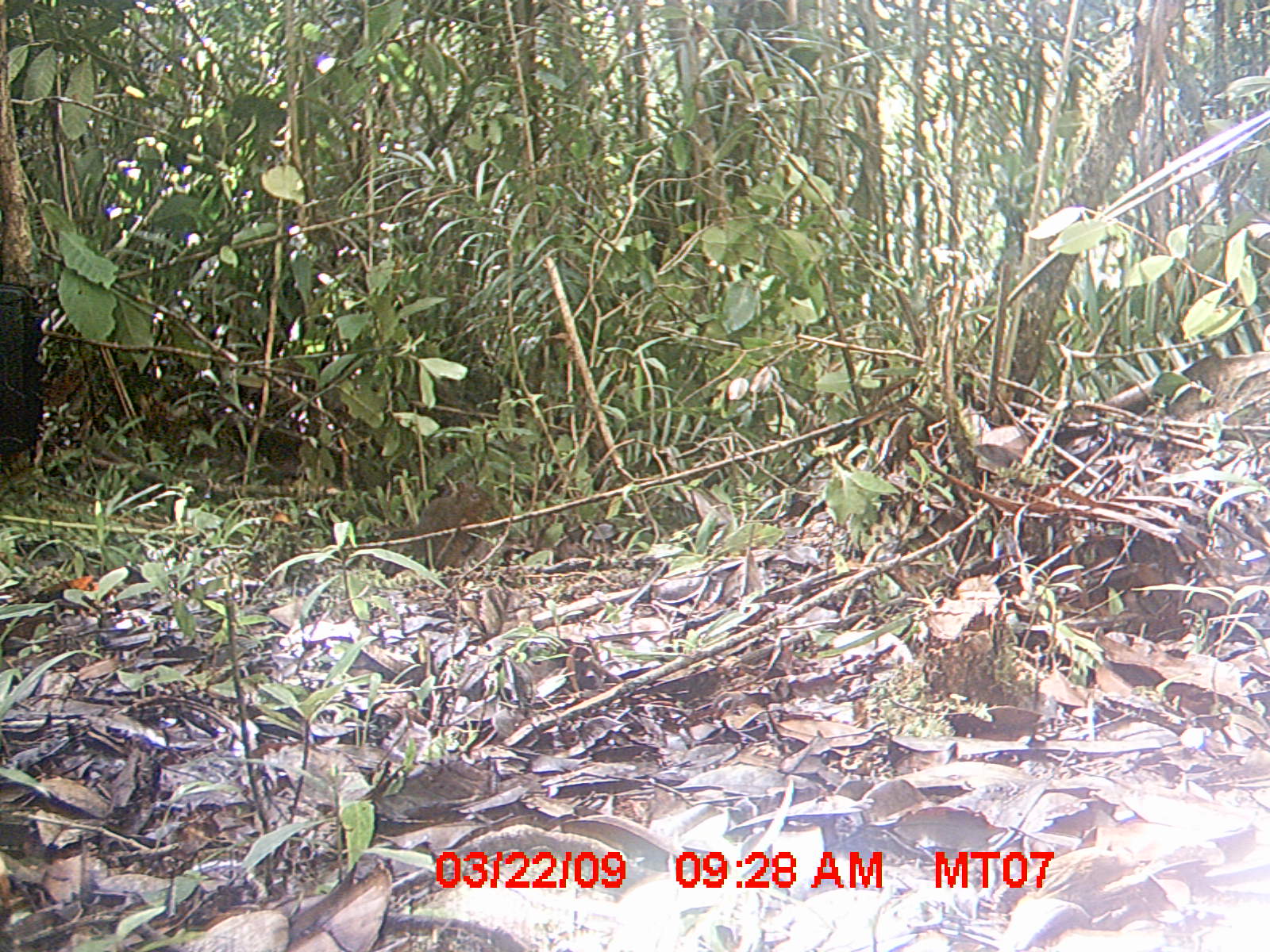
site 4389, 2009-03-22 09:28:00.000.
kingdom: Animalia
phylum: Chordata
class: Mammalia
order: Rodentia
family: Muridae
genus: Rattus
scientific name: Rattus rattus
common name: black rat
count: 1